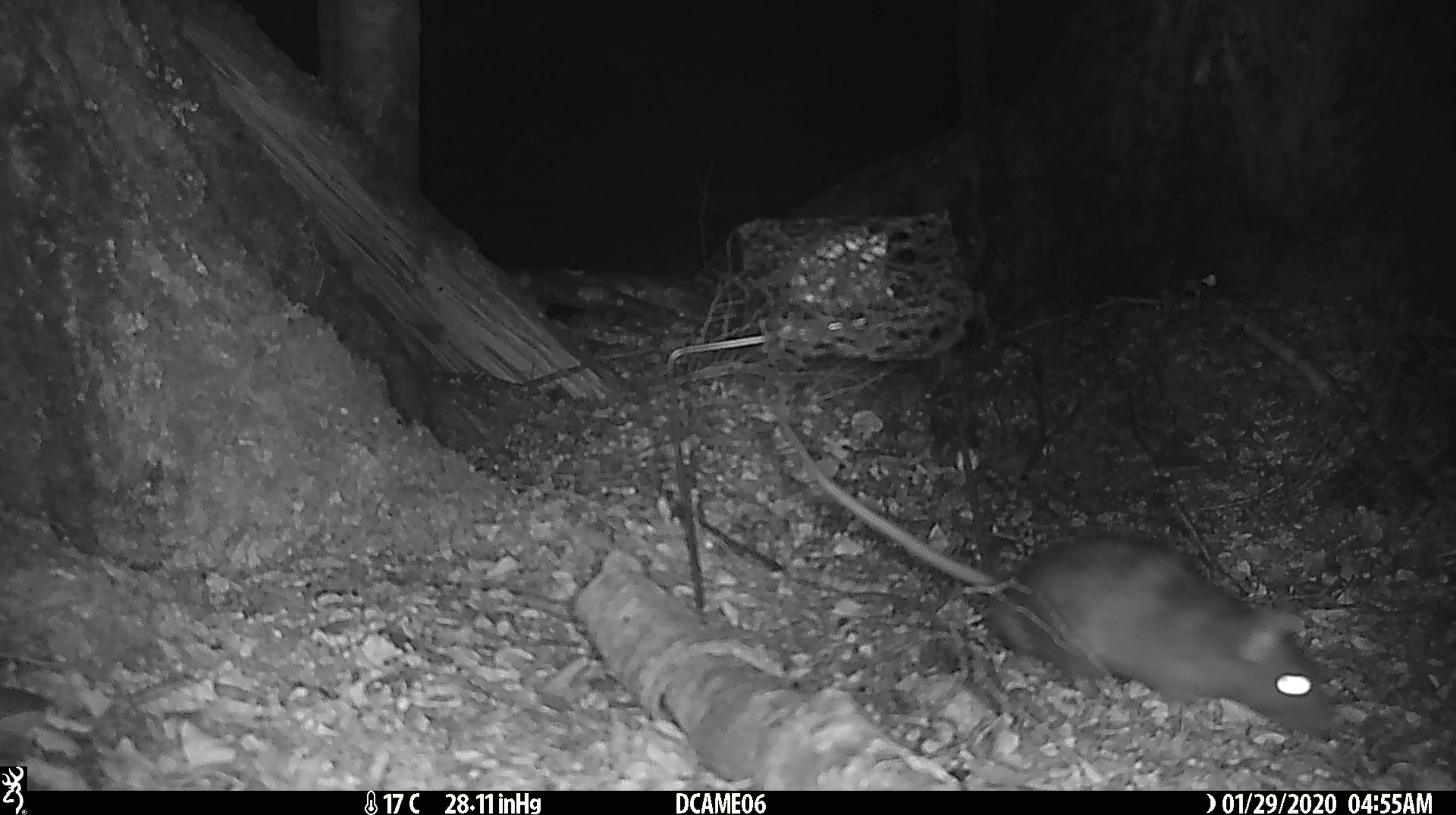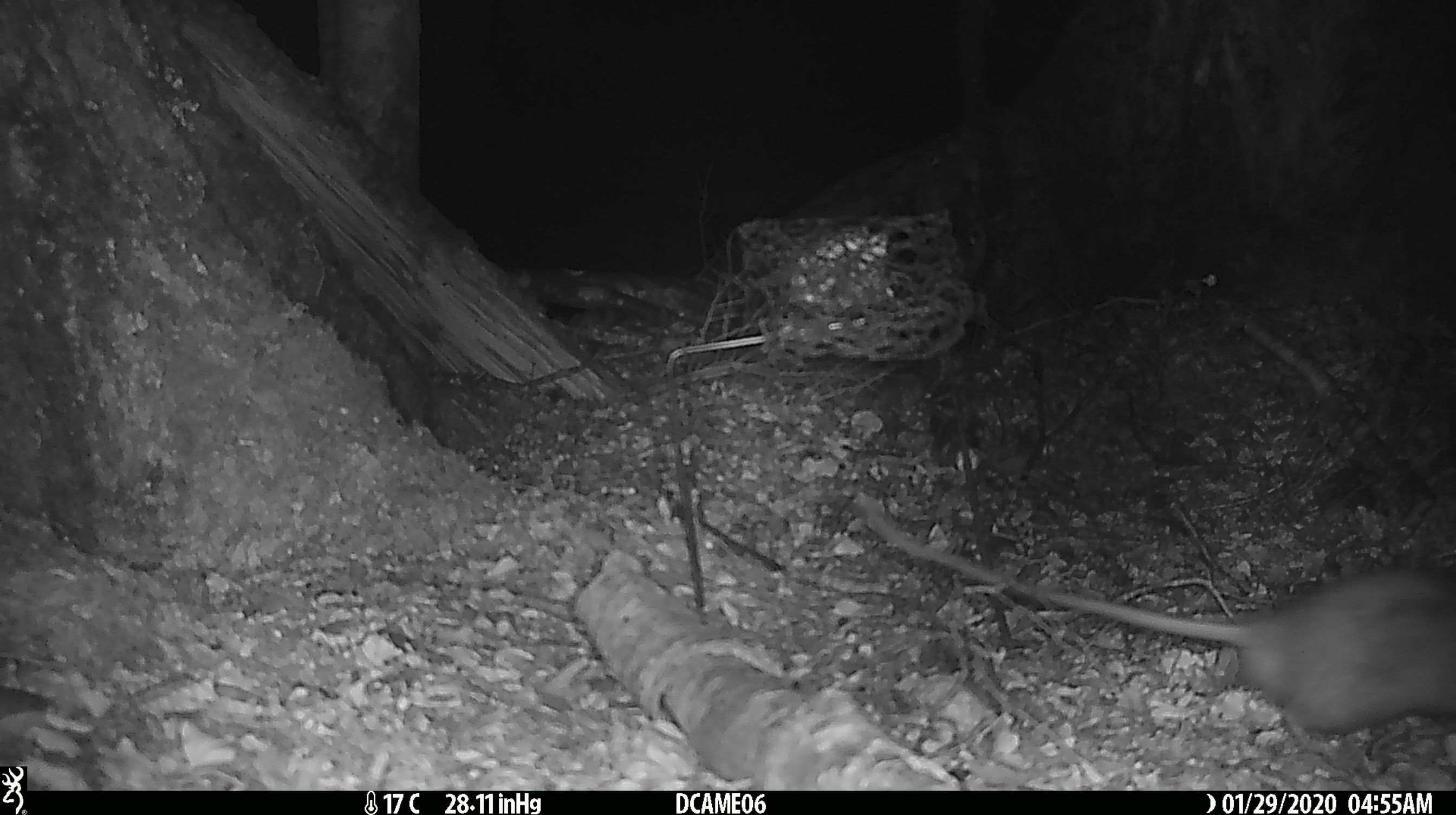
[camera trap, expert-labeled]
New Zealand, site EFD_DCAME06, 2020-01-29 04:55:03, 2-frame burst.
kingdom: Animalia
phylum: Chordata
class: Mammalia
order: Rodentia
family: Muridae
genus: Rattus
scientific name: Rattus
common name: rat